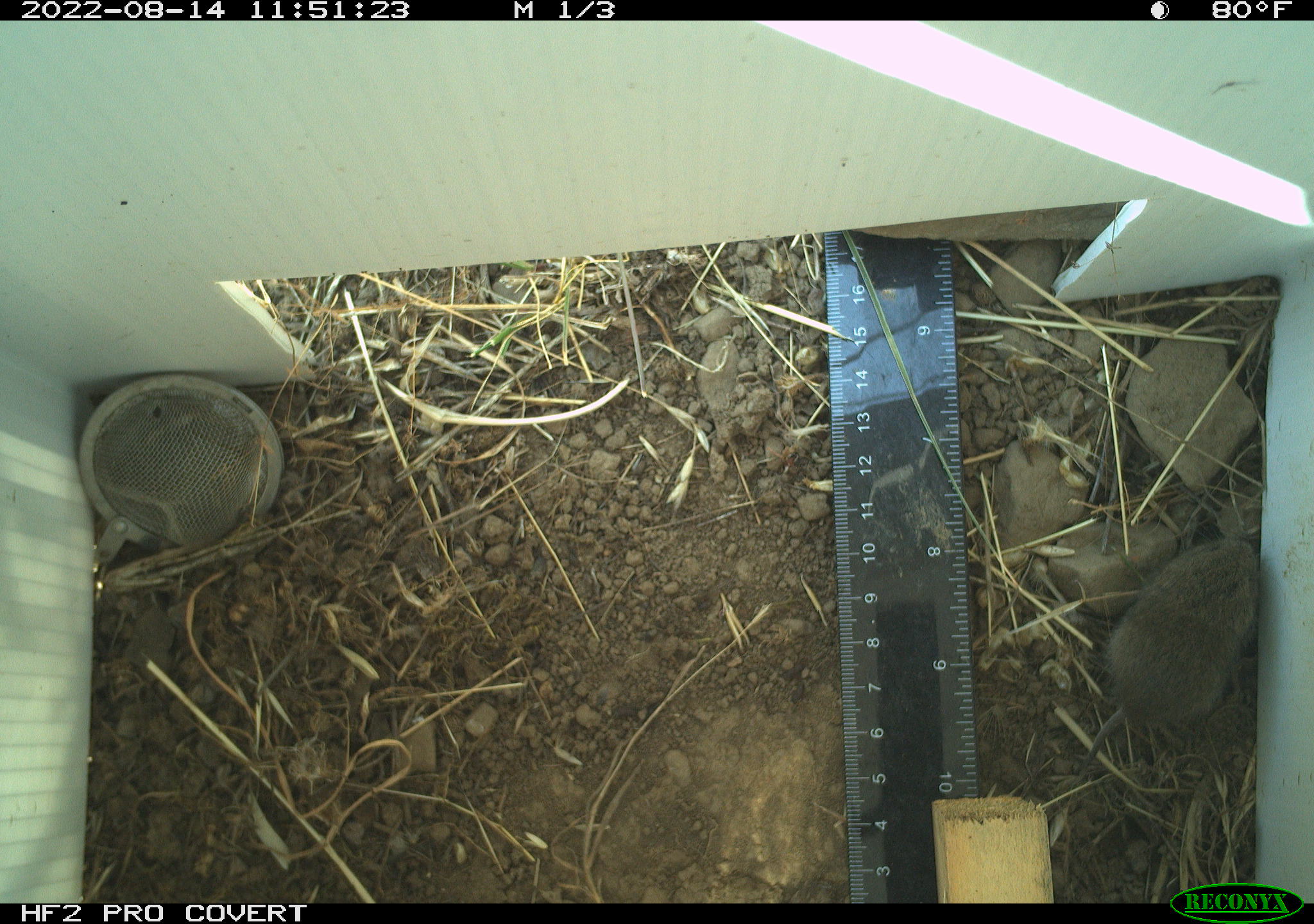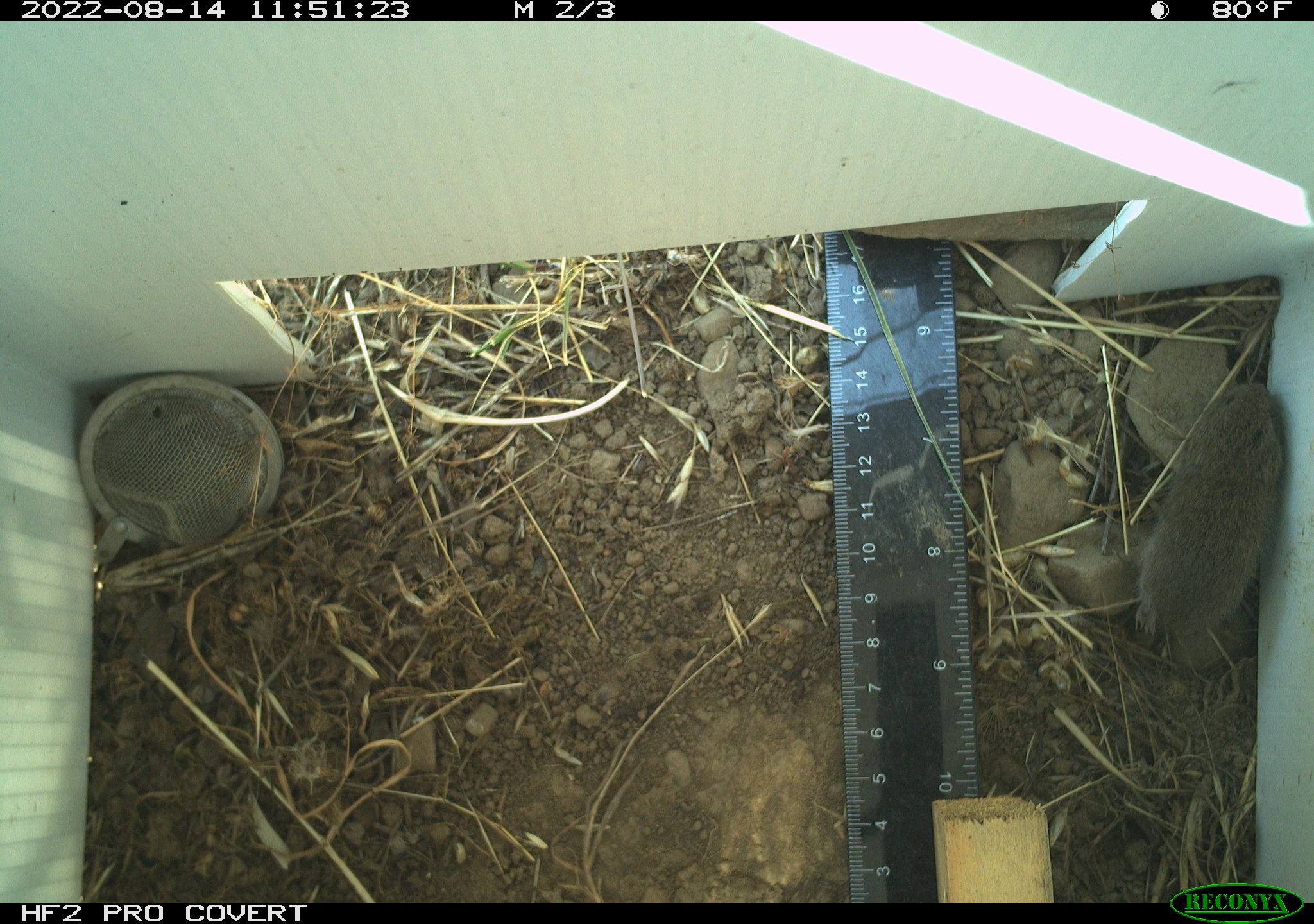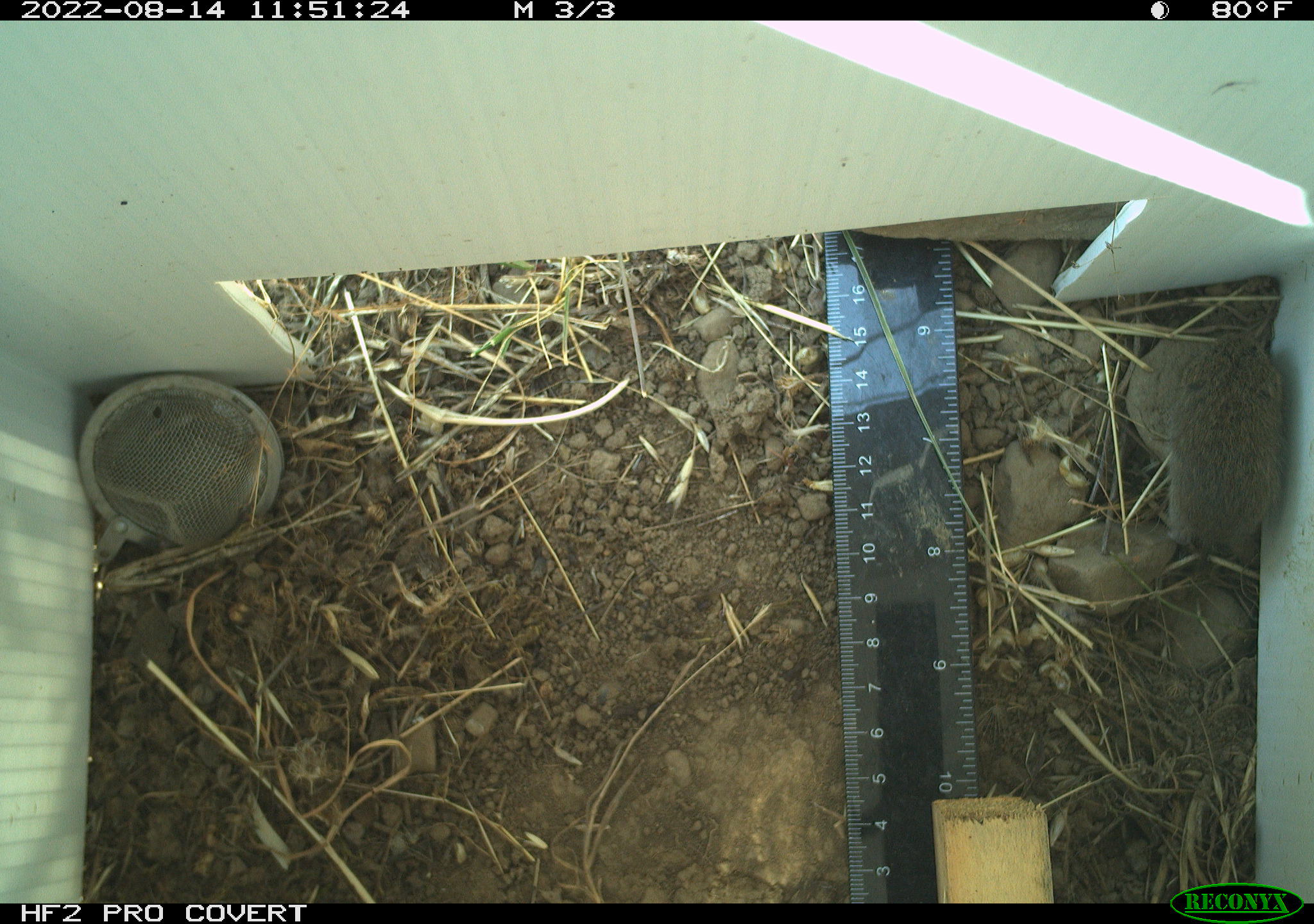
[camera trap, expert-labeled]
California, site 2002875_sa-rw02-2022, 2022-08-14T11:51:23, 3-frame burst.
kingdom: Animalia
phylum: Chordata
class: Mammalia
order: Rodentia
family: Cricetidae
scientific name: Arvicolinae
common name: voles, lemmings, and muskrats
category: arvicolinae subfamily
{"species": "arvicolinae subfamily (voles, lemmings, and muskrats) (Arvicolinae)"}